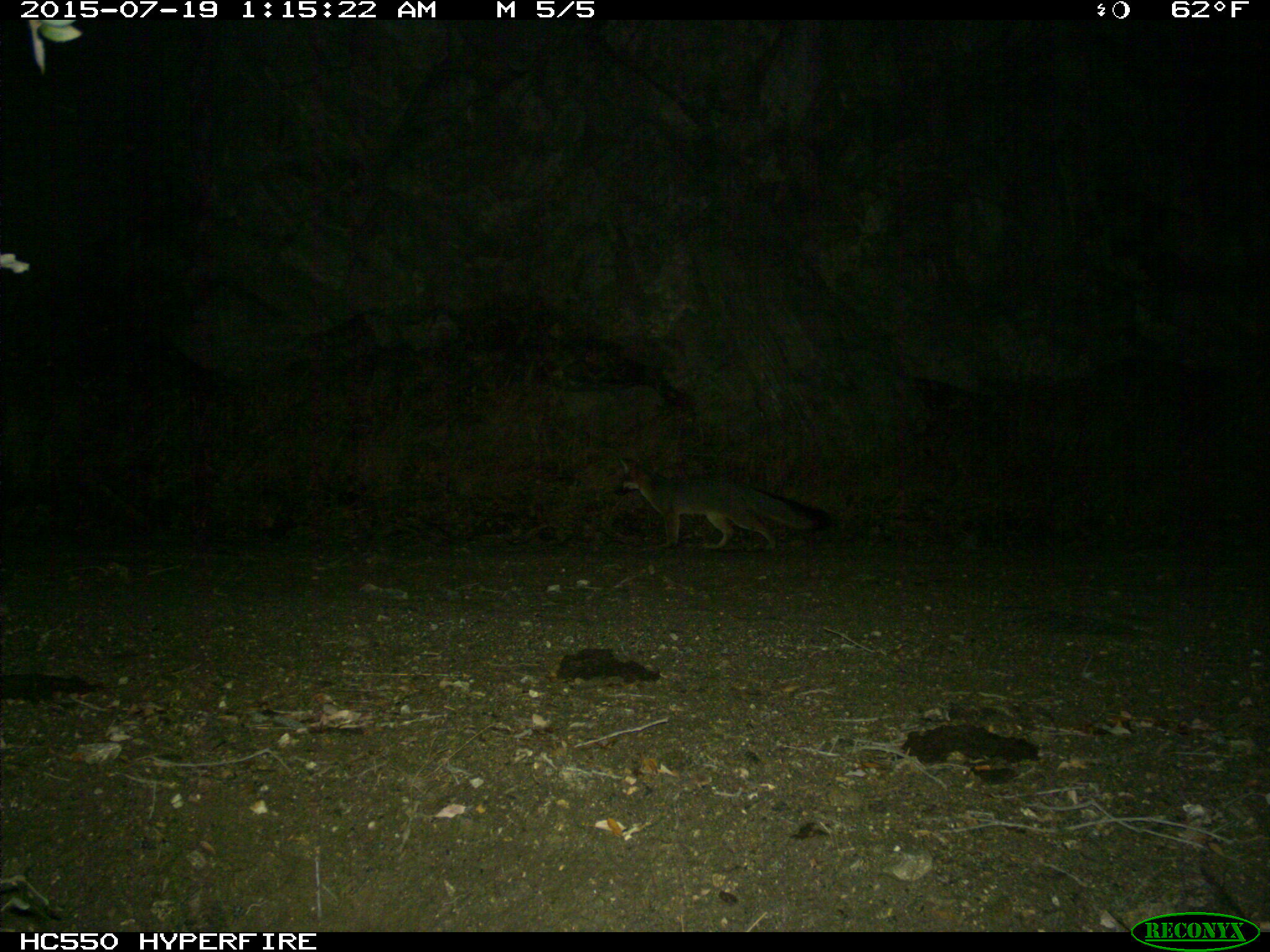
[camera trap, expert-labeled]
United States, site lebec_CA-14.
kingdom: Animalia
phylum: Chordata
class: Mammalia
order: Carnivora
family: Canidae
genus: Urocyon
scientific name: Urocyon cinereoargenteus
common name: gray fox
Urocyon cinereoargenteus (gray fox).